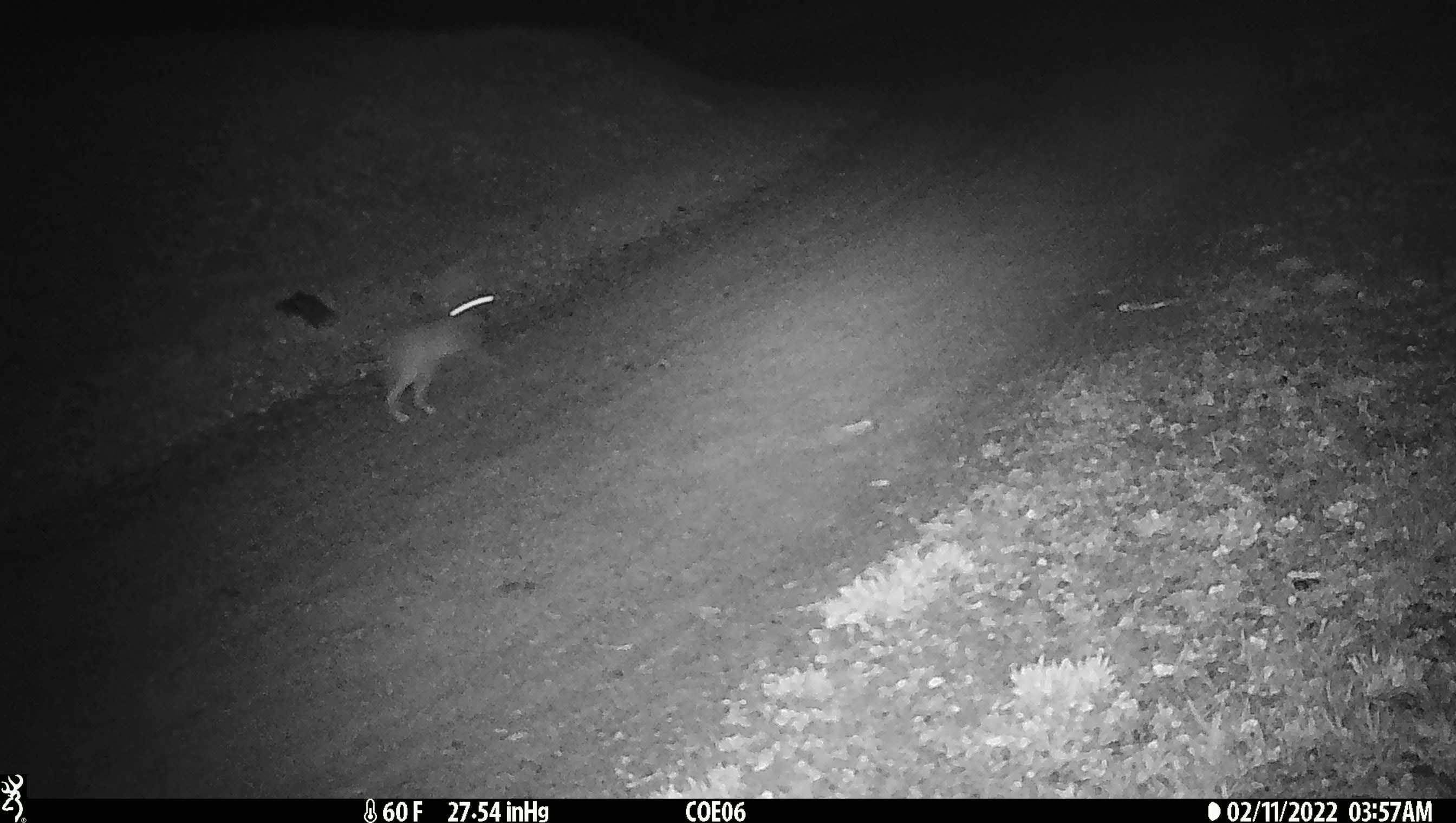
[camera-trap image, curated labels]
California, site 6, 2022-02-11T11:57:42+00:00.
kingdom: Animalia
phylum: Chordata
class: Mammalia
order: Lagomorpha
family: Leporidae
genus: Lepus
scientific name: Lepus californicus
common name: black-tailed jackrabbit